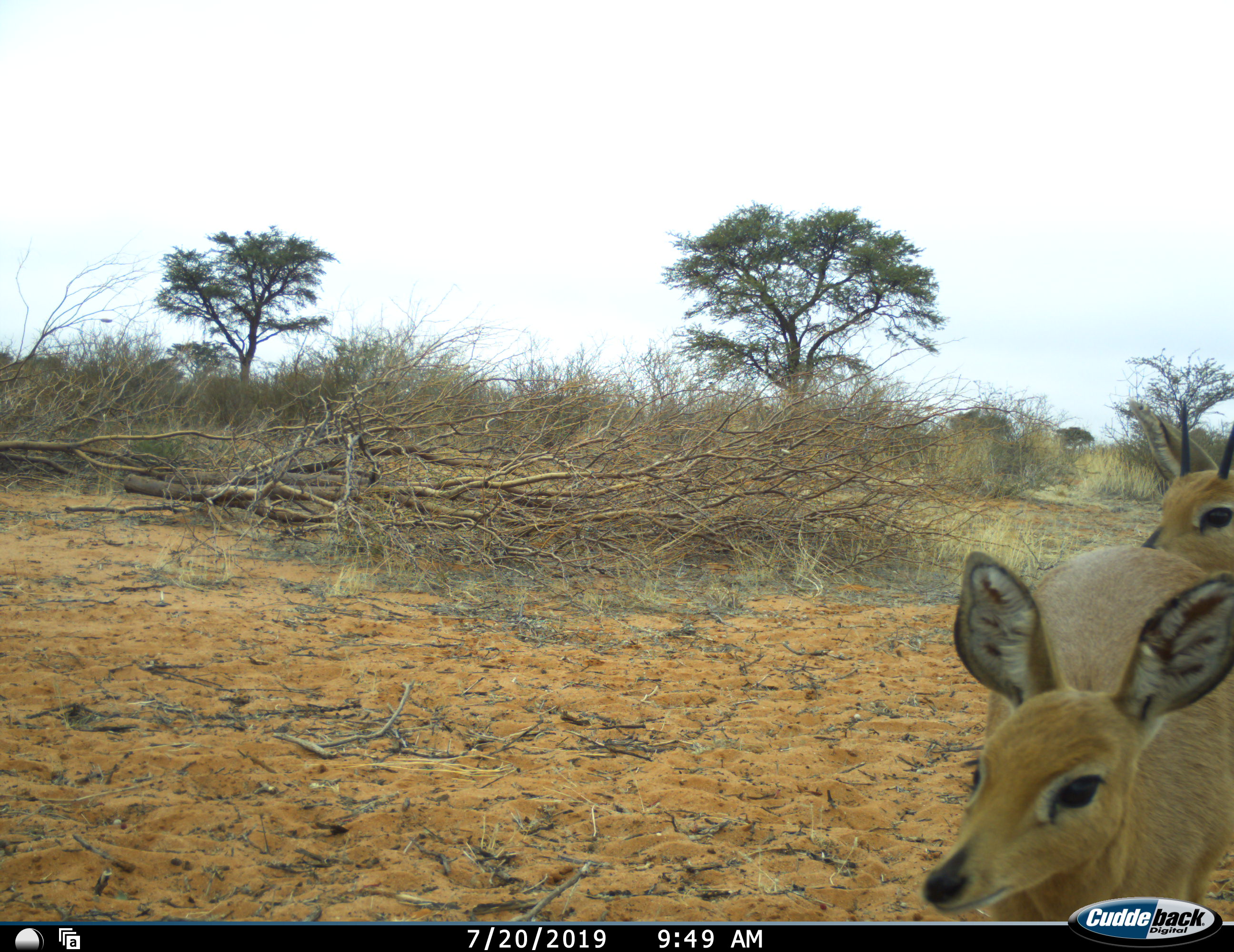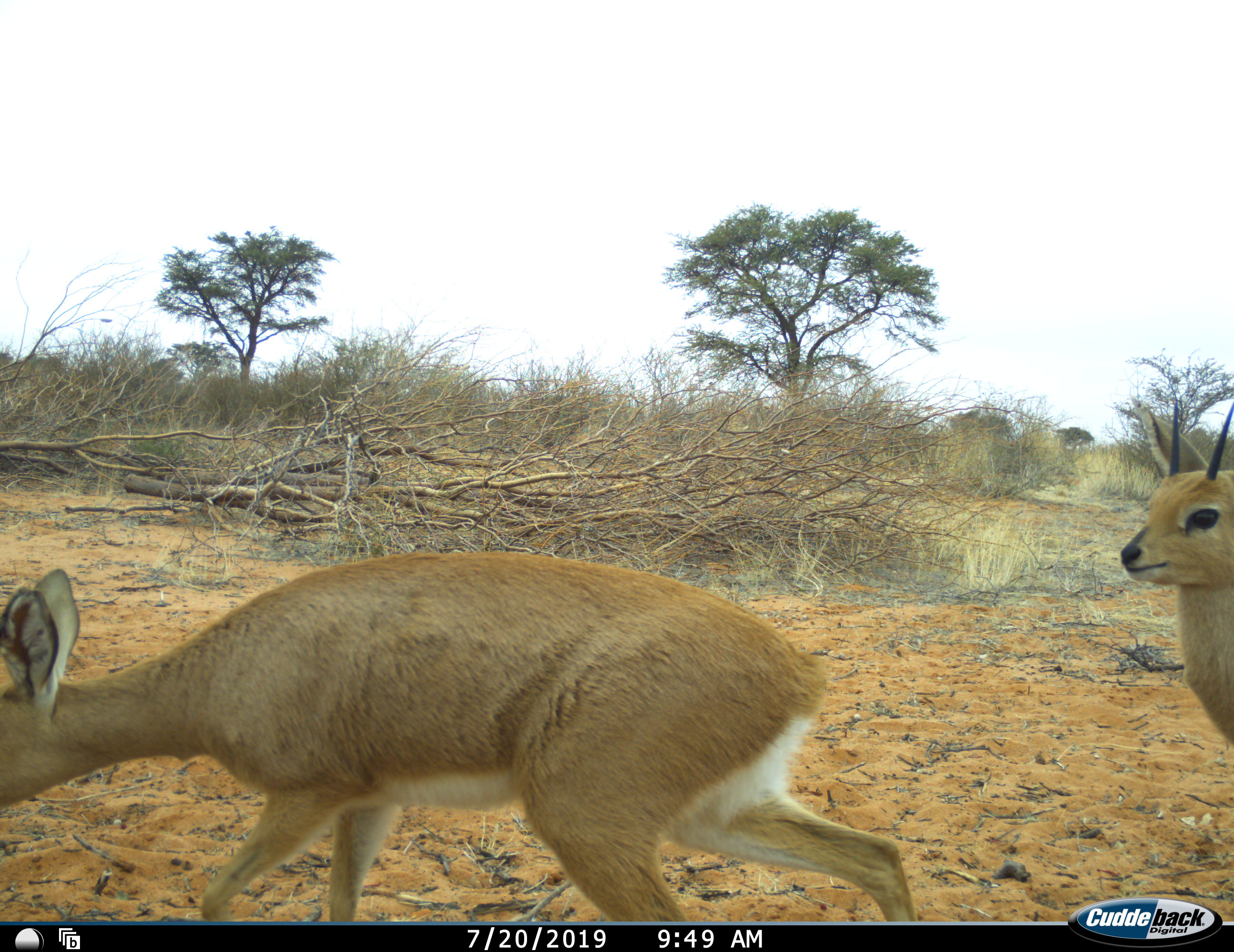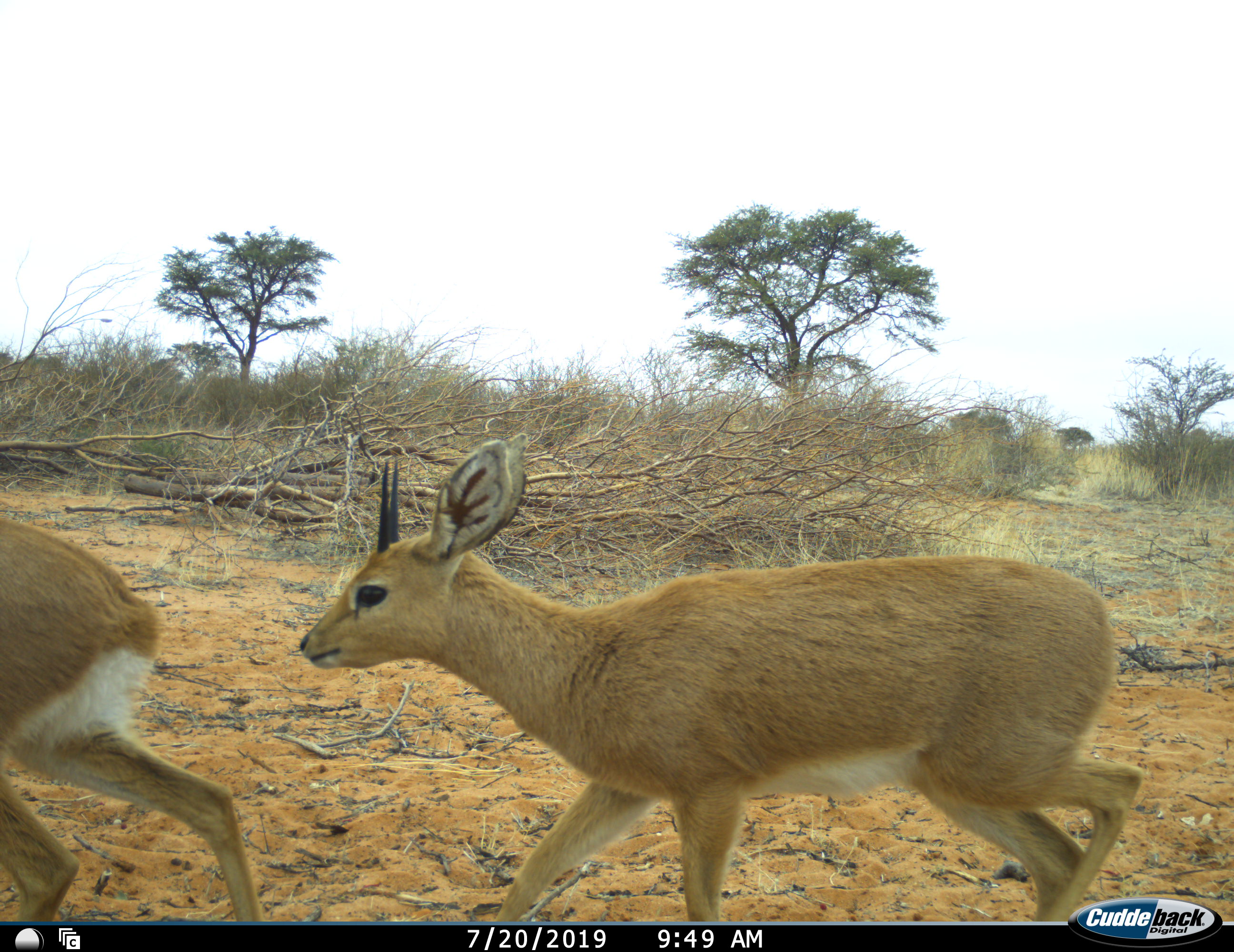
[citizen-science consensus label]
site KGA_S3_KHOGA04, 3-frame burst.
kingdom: Animalia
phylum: Chordata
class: Mammalia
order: Artiodactyla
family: Bovidae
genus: Raphicerus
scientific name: Raphicerus campestris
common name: steenbok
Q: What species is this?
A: Steenbok (Raphicerus campestris).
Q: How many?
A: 2.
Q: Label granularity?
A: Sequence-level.